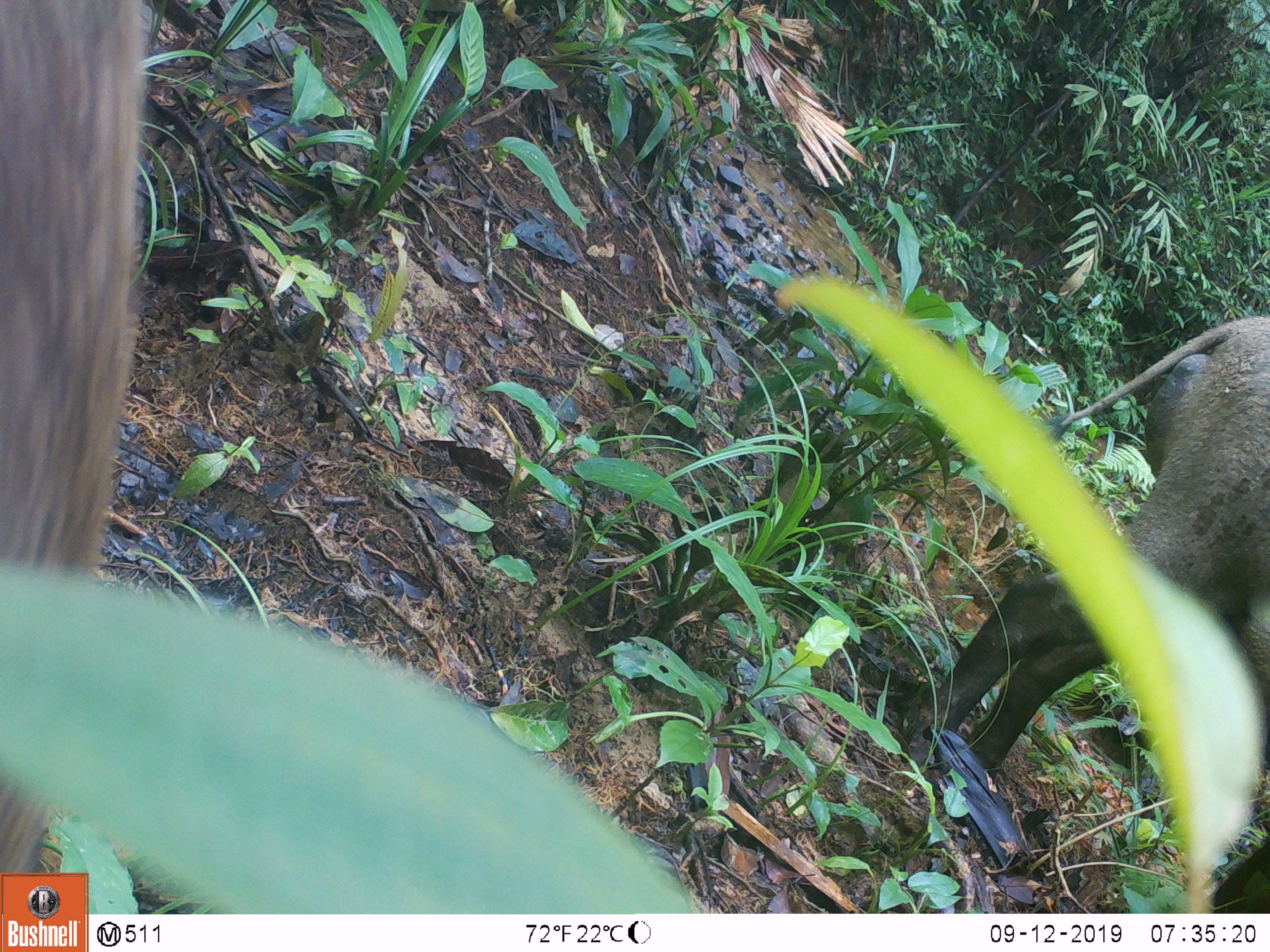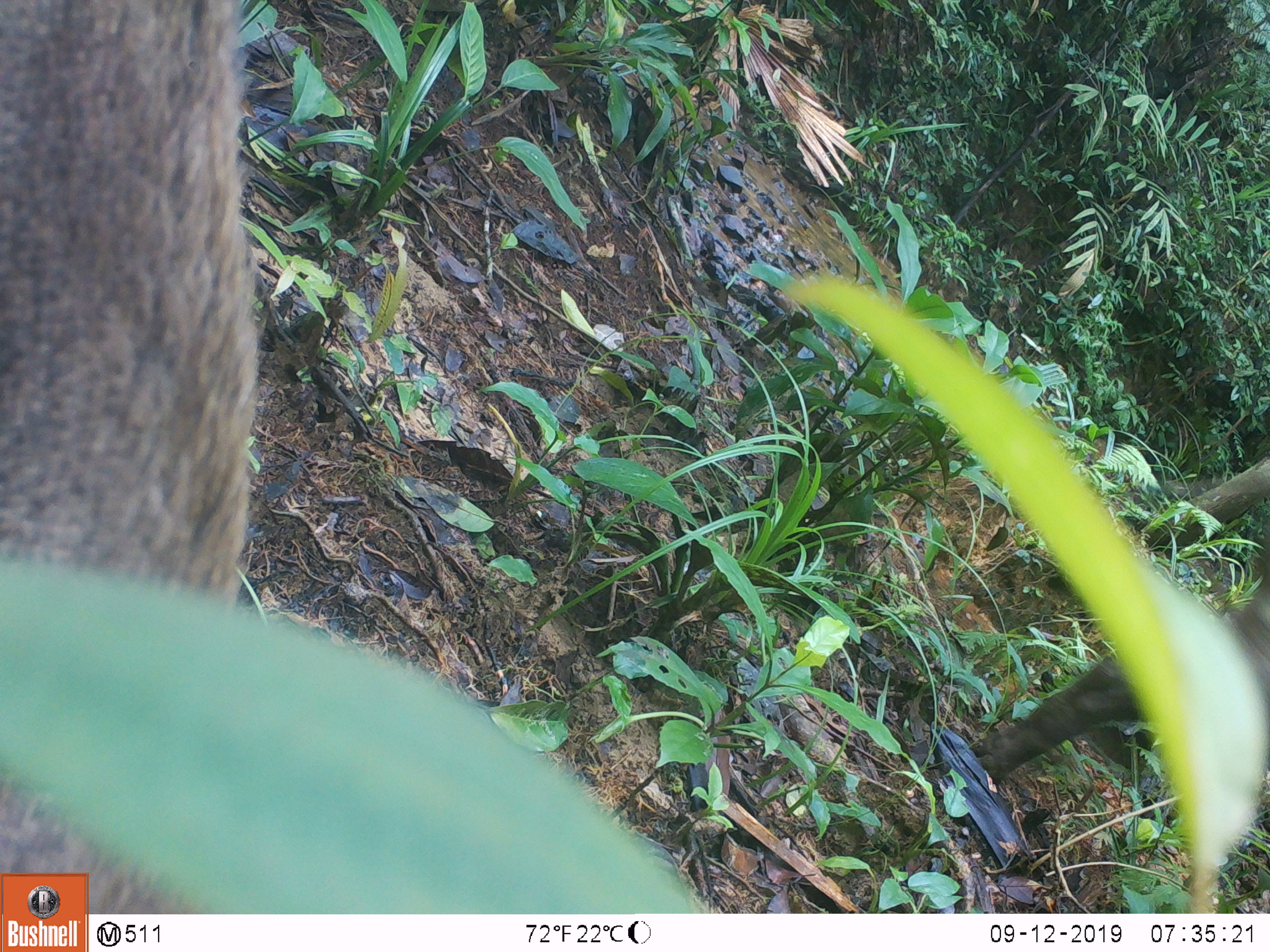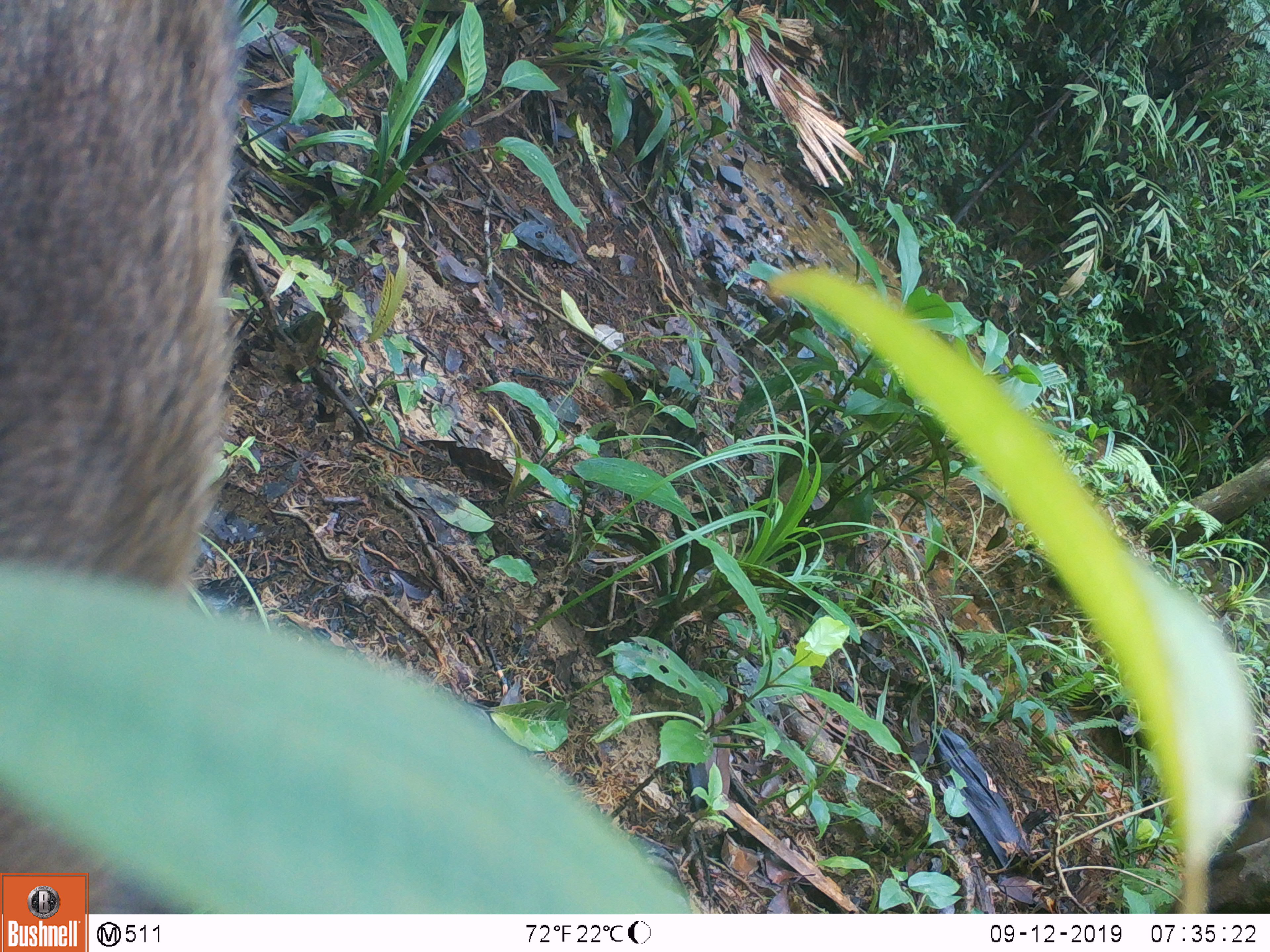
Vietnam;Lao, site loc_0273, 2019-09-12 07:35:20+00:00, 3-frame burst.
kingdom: Animalia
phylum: Chordata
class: Mammalia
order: Artiodactyla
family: Suidae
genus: Sus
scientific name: Sus scrofa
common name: eurasian wild pig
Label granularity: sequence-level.